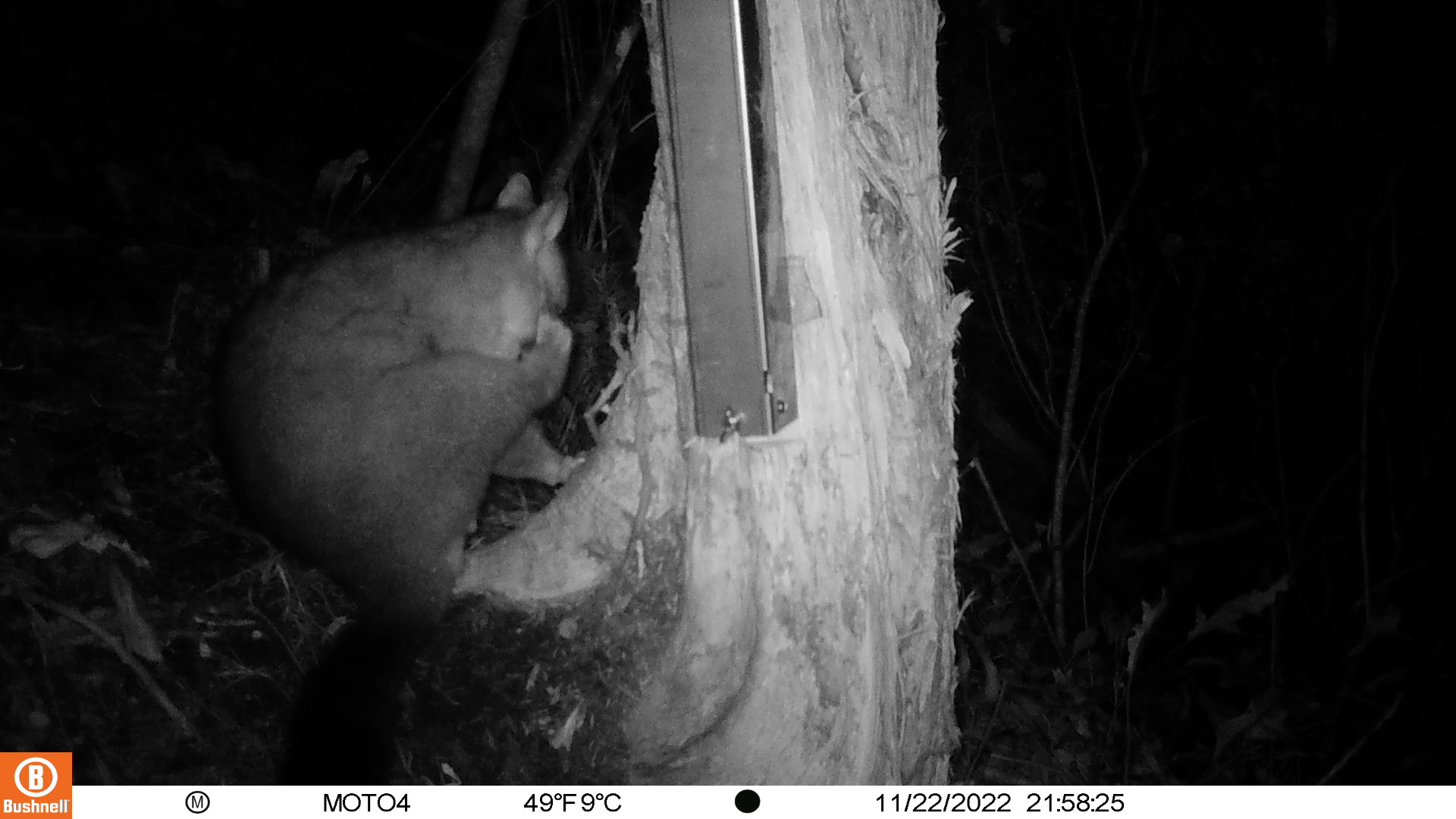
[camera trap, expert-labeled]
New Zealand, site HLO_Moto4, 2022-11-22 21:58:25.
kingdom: Animalia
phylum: Chordata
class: Mammalia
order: Diprotodontia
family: Phalangeridae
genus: Trichosurus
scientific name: Trichosurus vulpecula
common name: common brushtail possum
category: possum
Possum (common brushtail possum) (Trichosurus vulpecula).